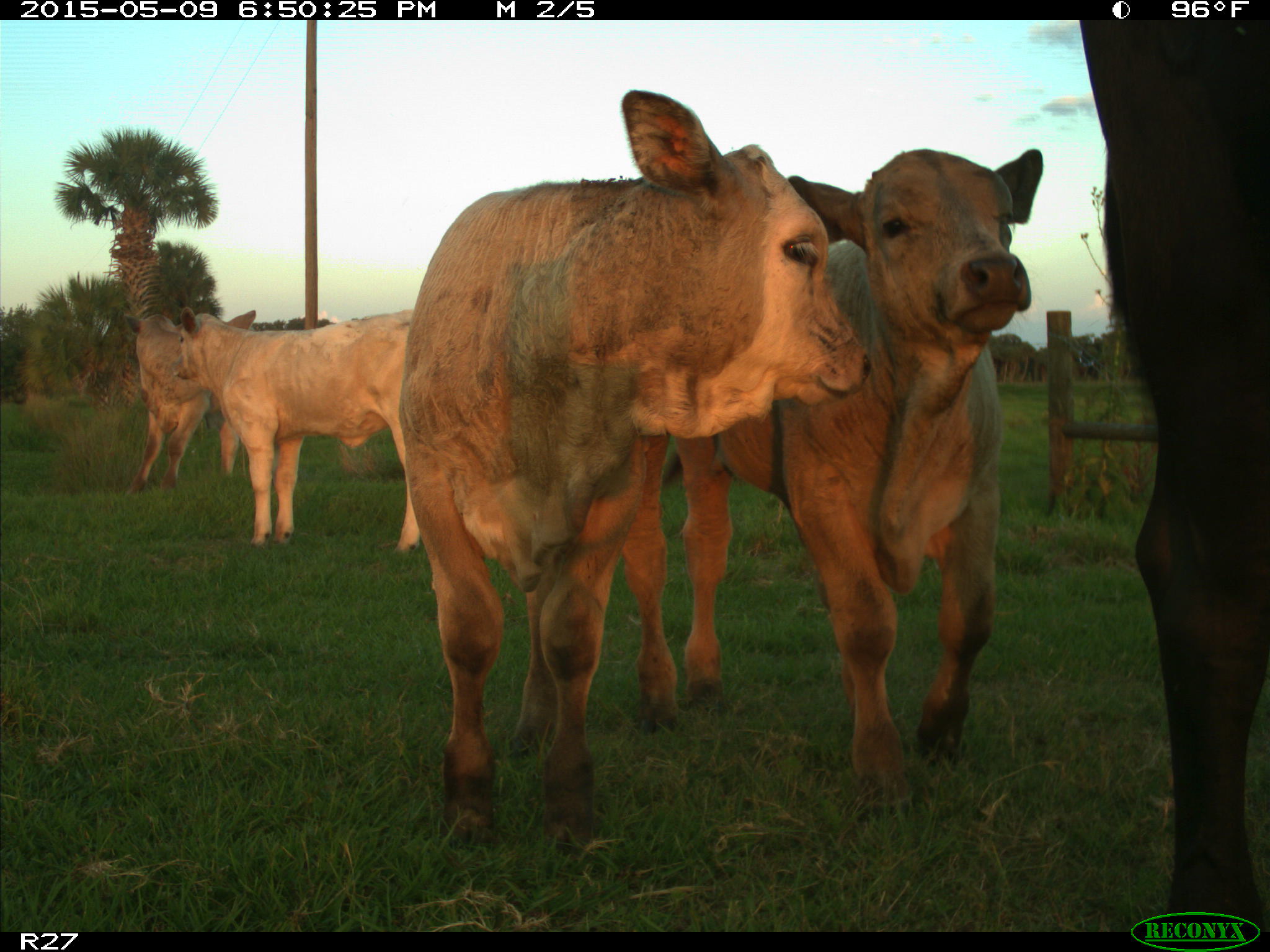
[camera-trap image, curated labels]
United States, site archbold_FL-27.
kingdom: Animalia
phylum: Chordata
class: Mammalia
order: Artiodactyla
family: Bovidae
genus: Bos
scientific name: Bos taurus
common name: domestic cow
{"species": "Bos taurus (domestic cow)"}